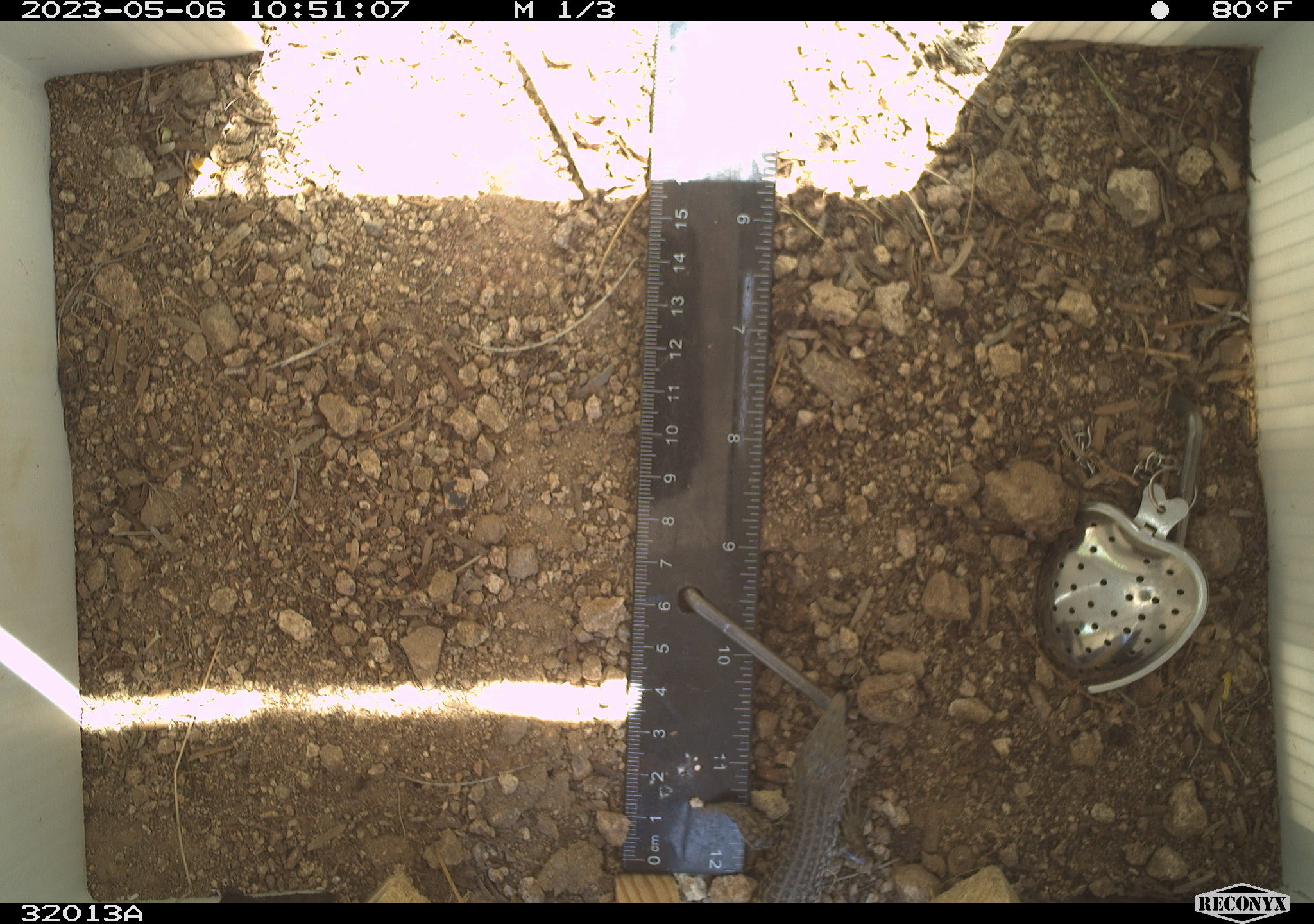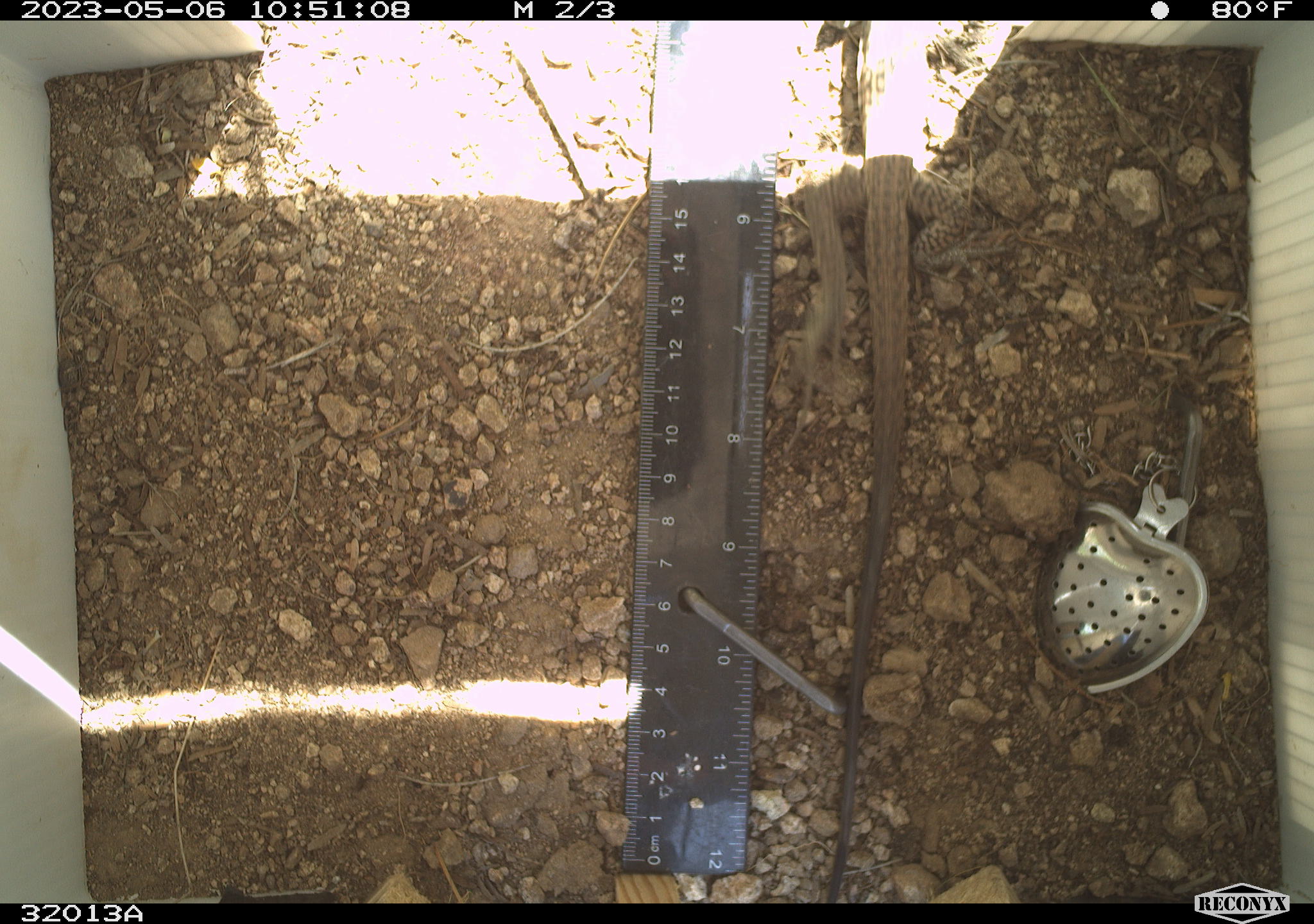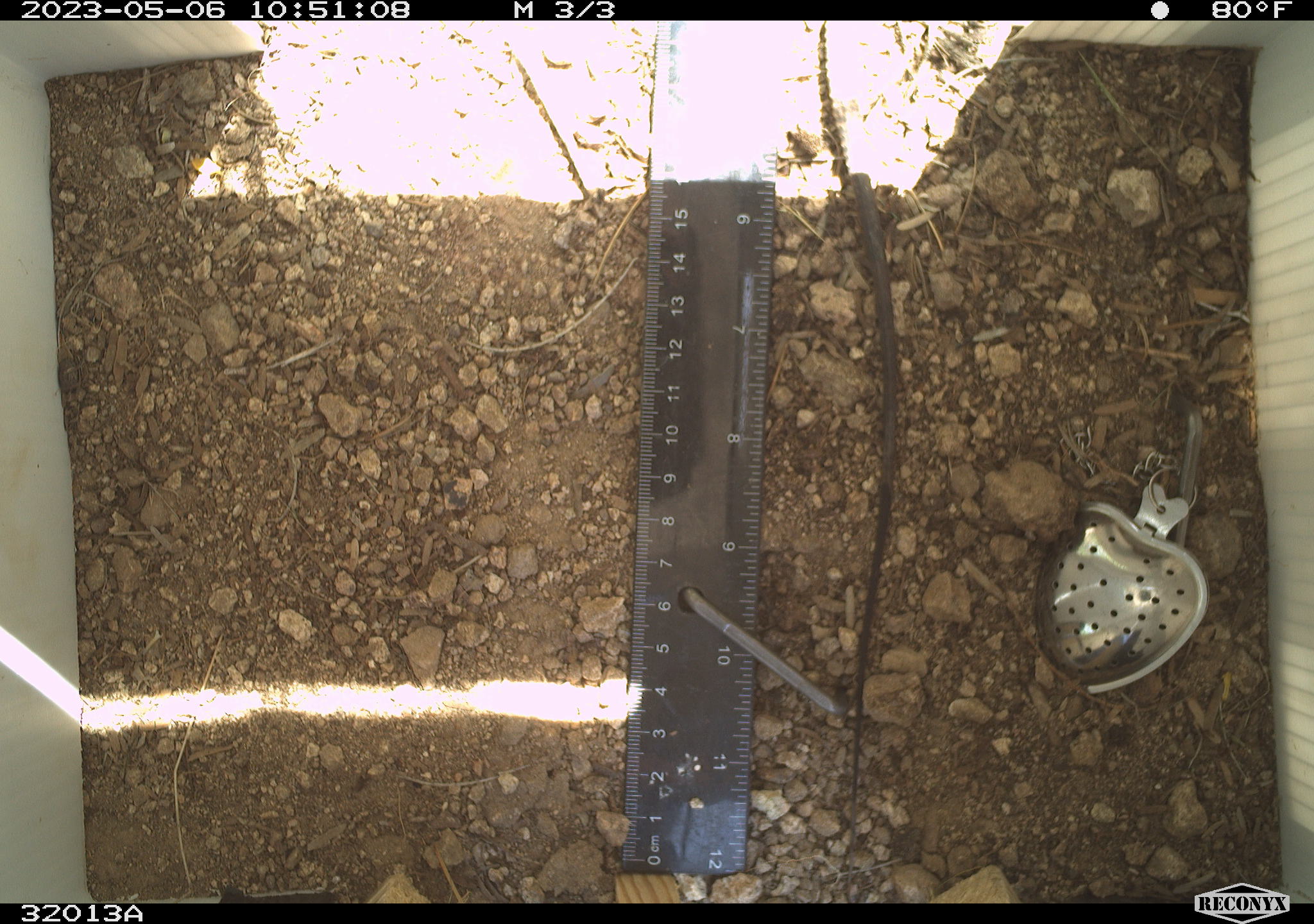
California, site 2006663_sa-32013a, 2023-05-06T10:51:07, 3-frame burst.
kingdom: Animalia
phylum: Chordata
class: Reptilia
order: Squamata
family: Teiidae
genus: Aspidoscelis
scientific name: Aspidoscelis tigris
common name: western whiptail